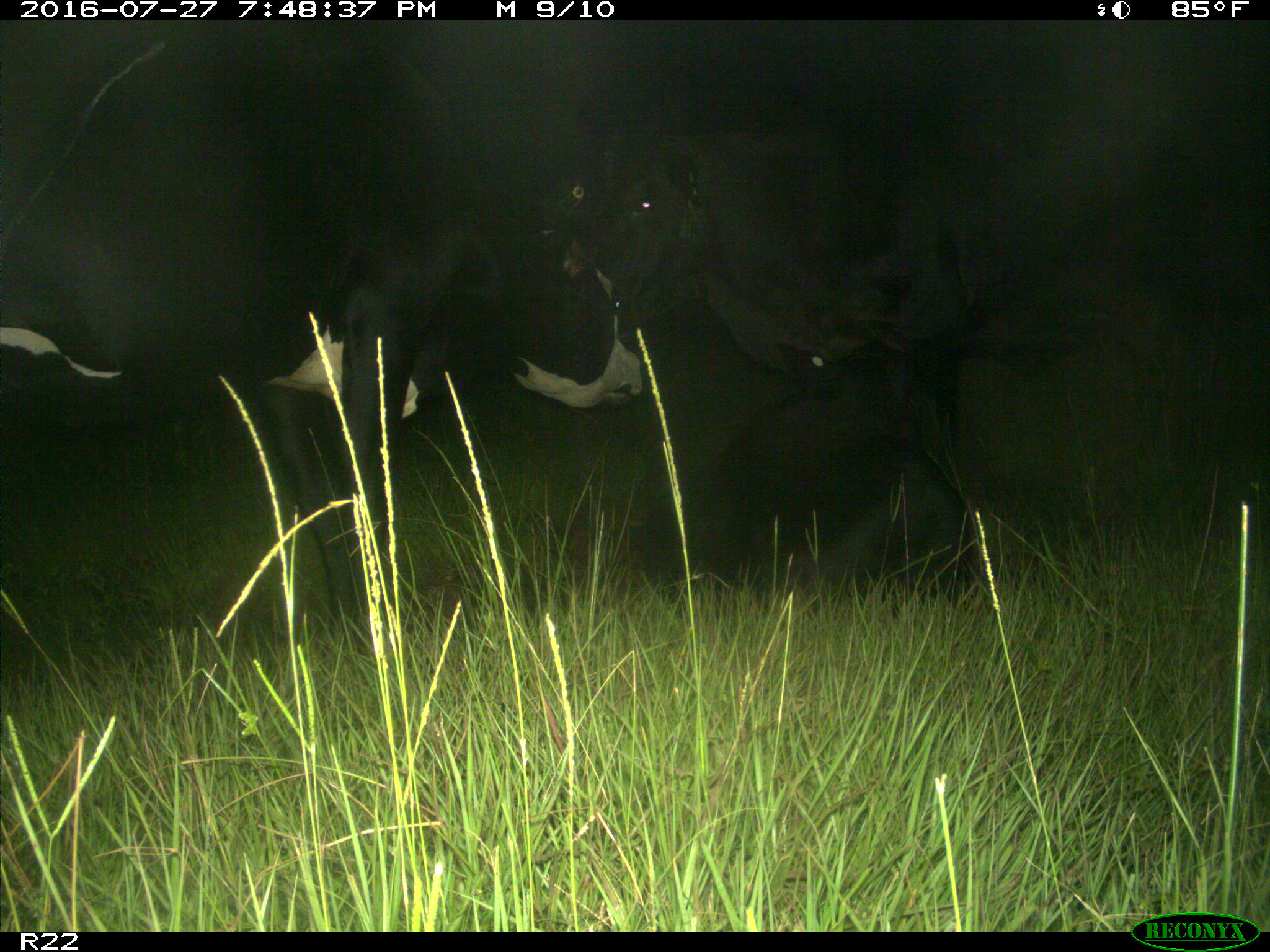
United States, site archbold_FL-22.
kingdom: Animalia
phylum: Chordata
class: Mammalia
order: Artiodactyla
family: Bovidae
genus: Bos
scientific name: Bos taurus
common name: domestic cow